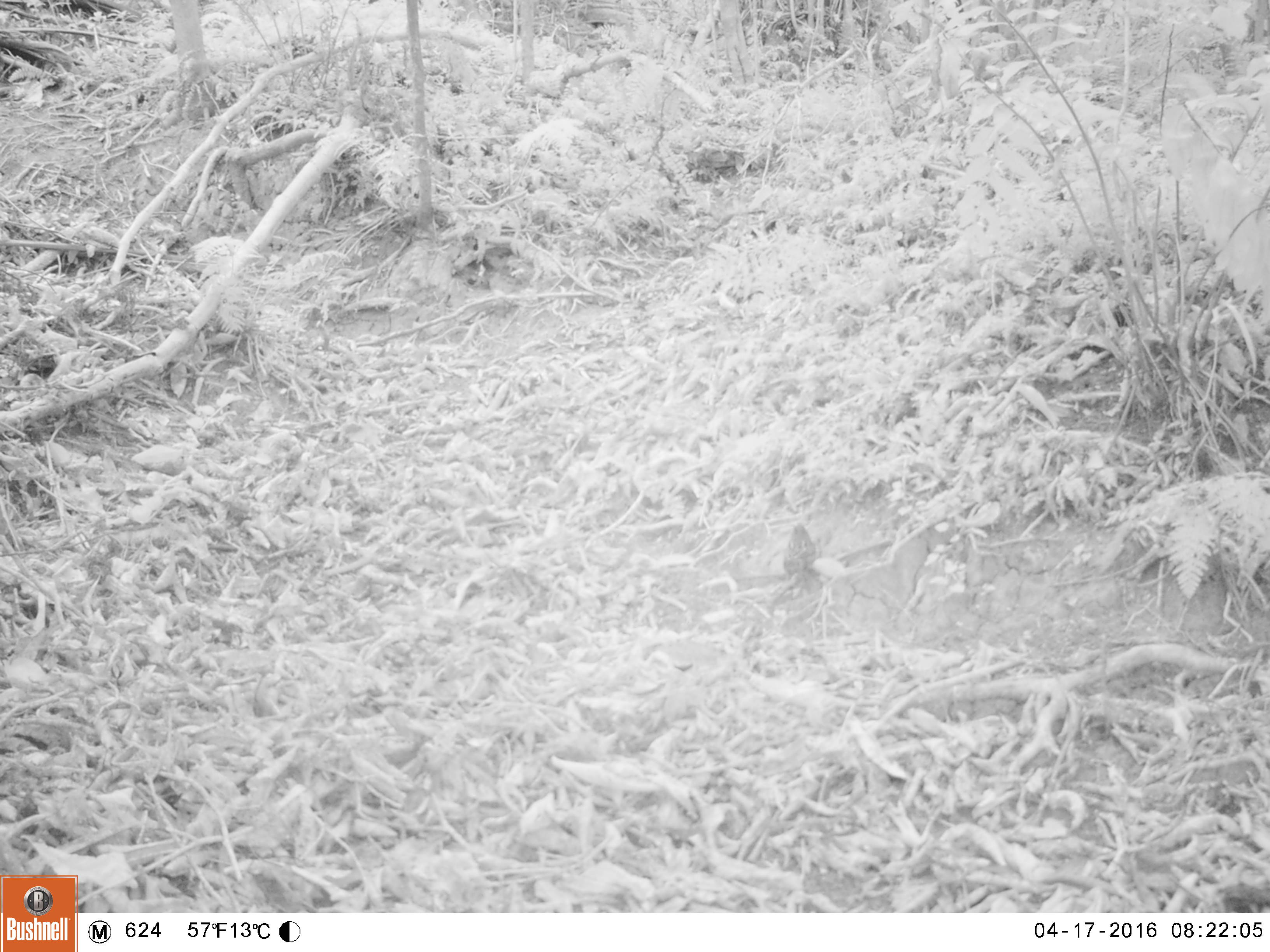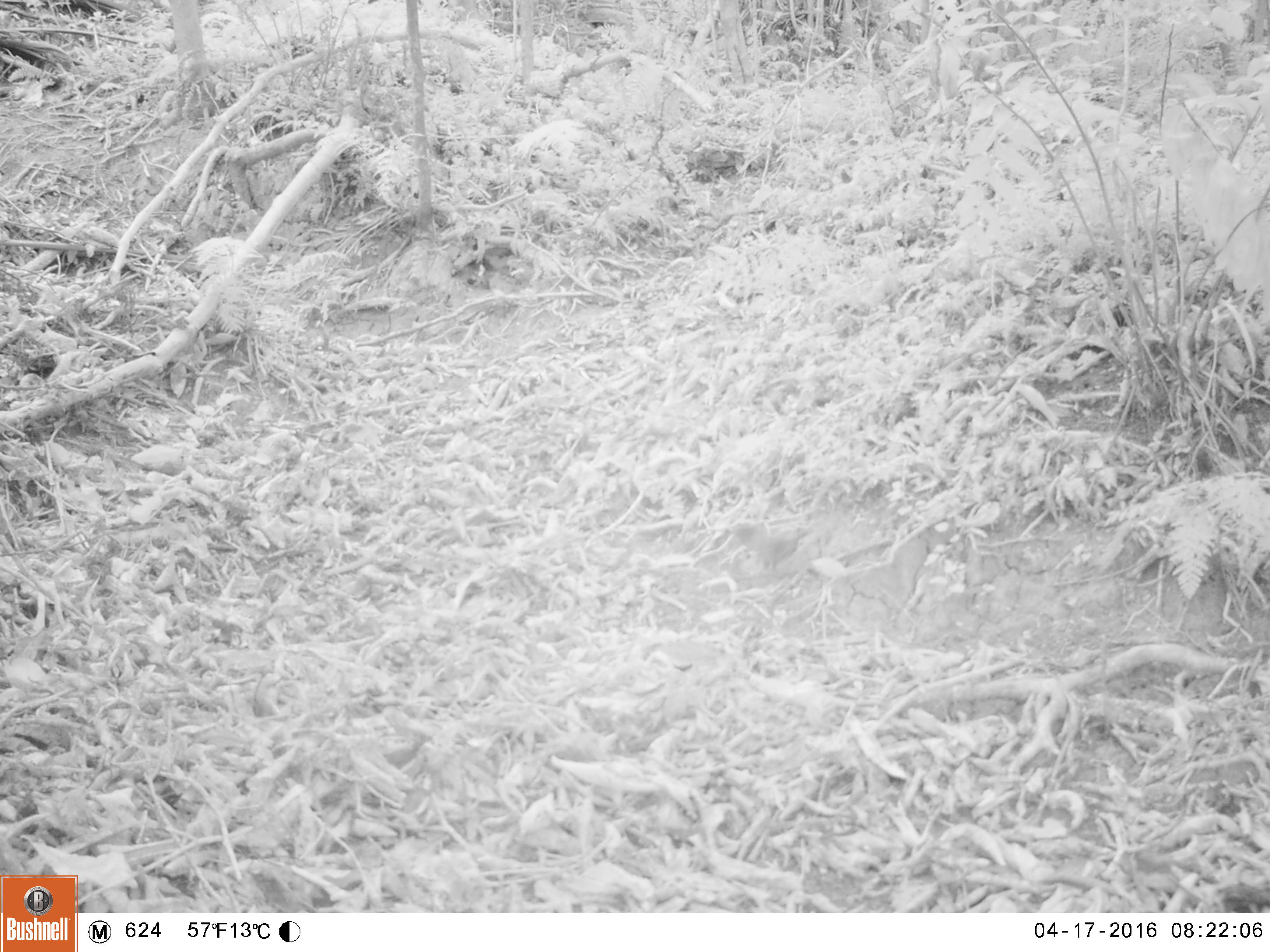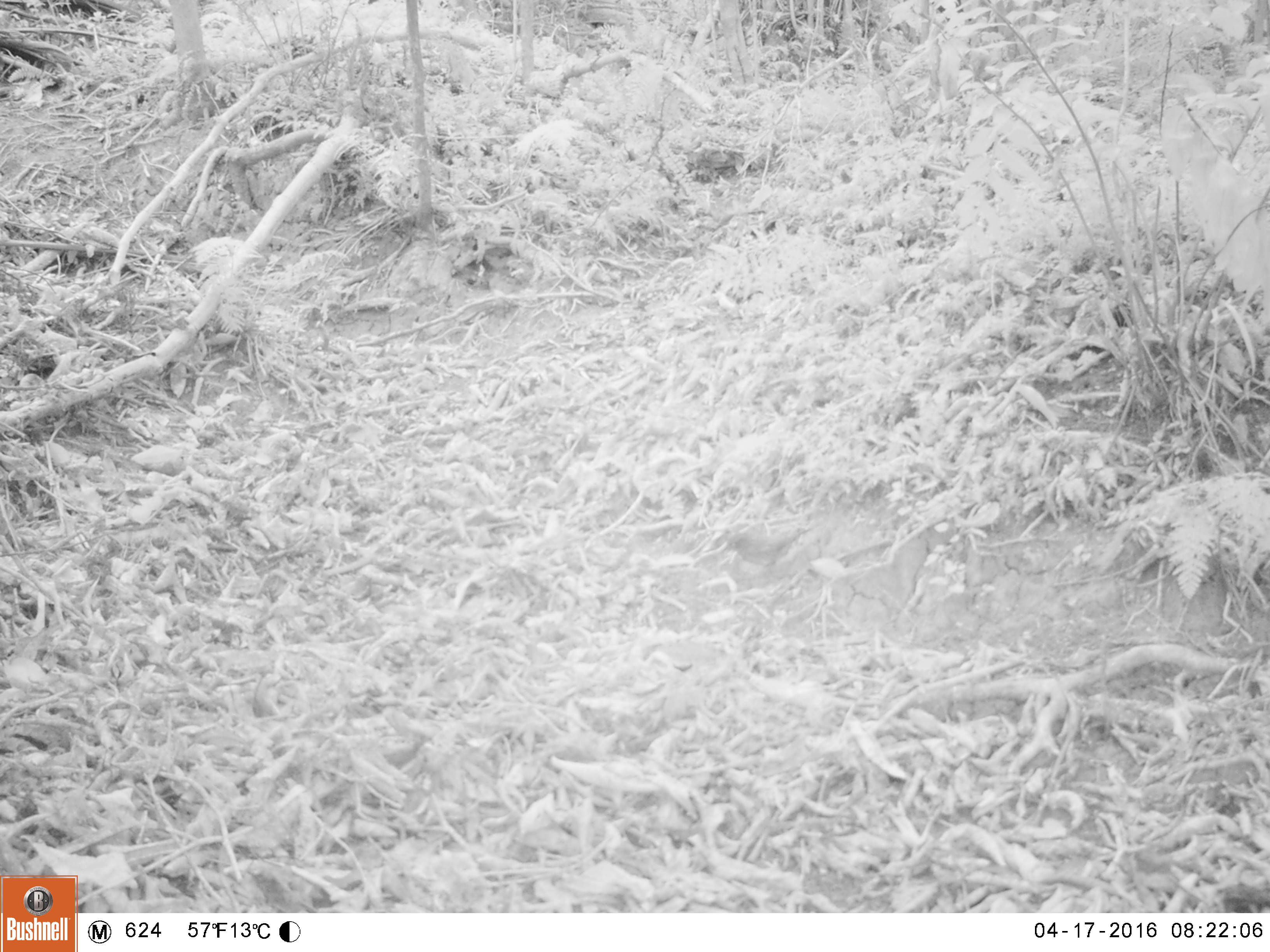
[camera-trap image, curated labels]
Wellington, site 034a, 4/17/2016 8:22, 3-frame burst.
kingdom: Animalia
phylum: Chordata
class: Aves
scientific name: Aves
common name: bird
Bird (Aves).